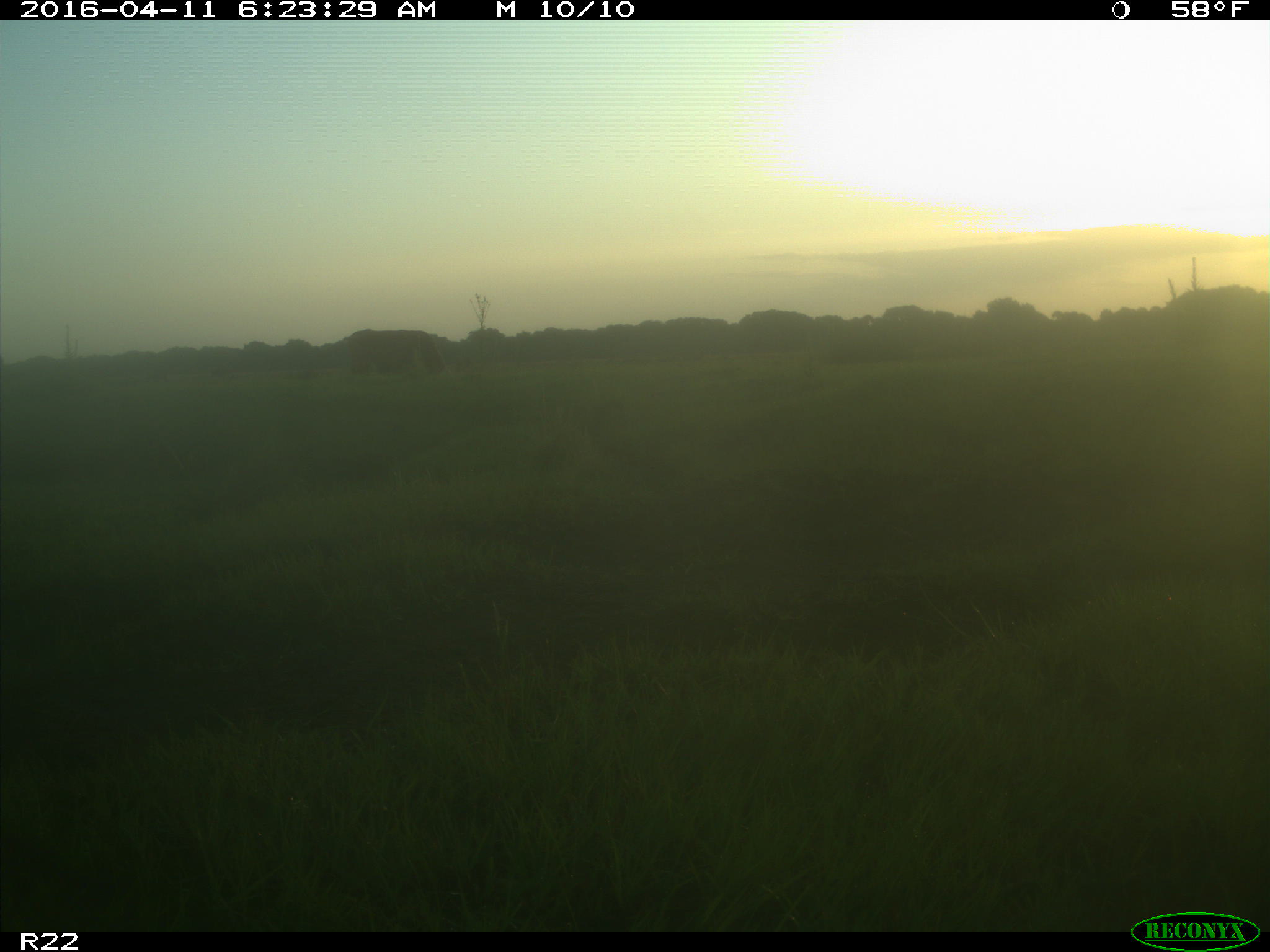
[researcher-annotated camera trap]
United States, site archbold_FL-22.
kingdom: Animalia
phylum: Chordata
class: Mammalia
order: Artiodactyla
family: Bovidae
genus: Bos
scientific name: Bos taurus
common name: domestic cow